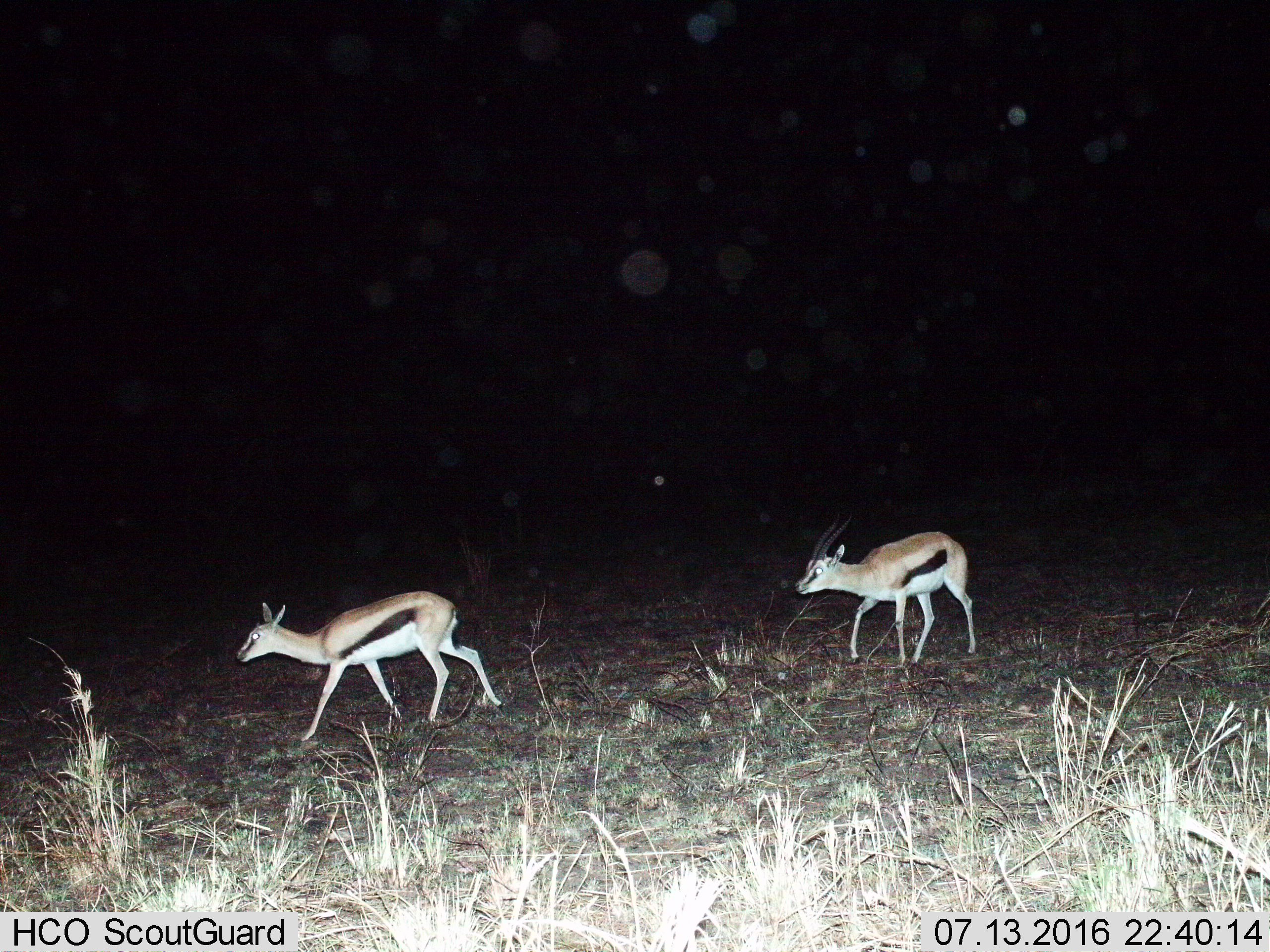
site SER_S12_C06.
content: unidentified animal